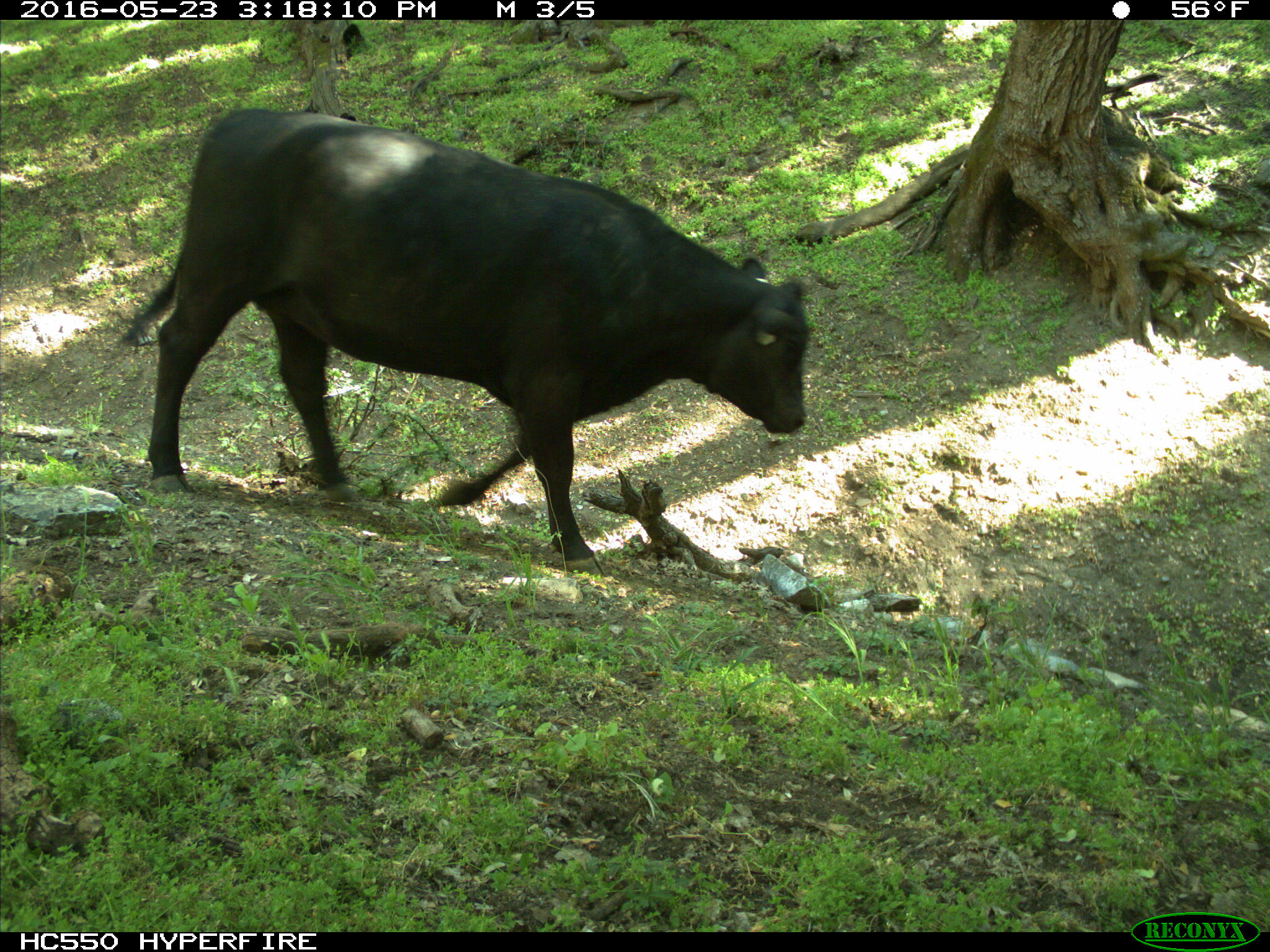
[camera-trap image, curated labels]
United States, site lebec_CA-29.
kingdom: Animalia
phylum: Chordata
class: Mammalia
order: Artiodactyla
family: Bovidae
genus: Bos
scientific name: Bos taurus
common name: domestic cow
Bos taurus (domestic cow).